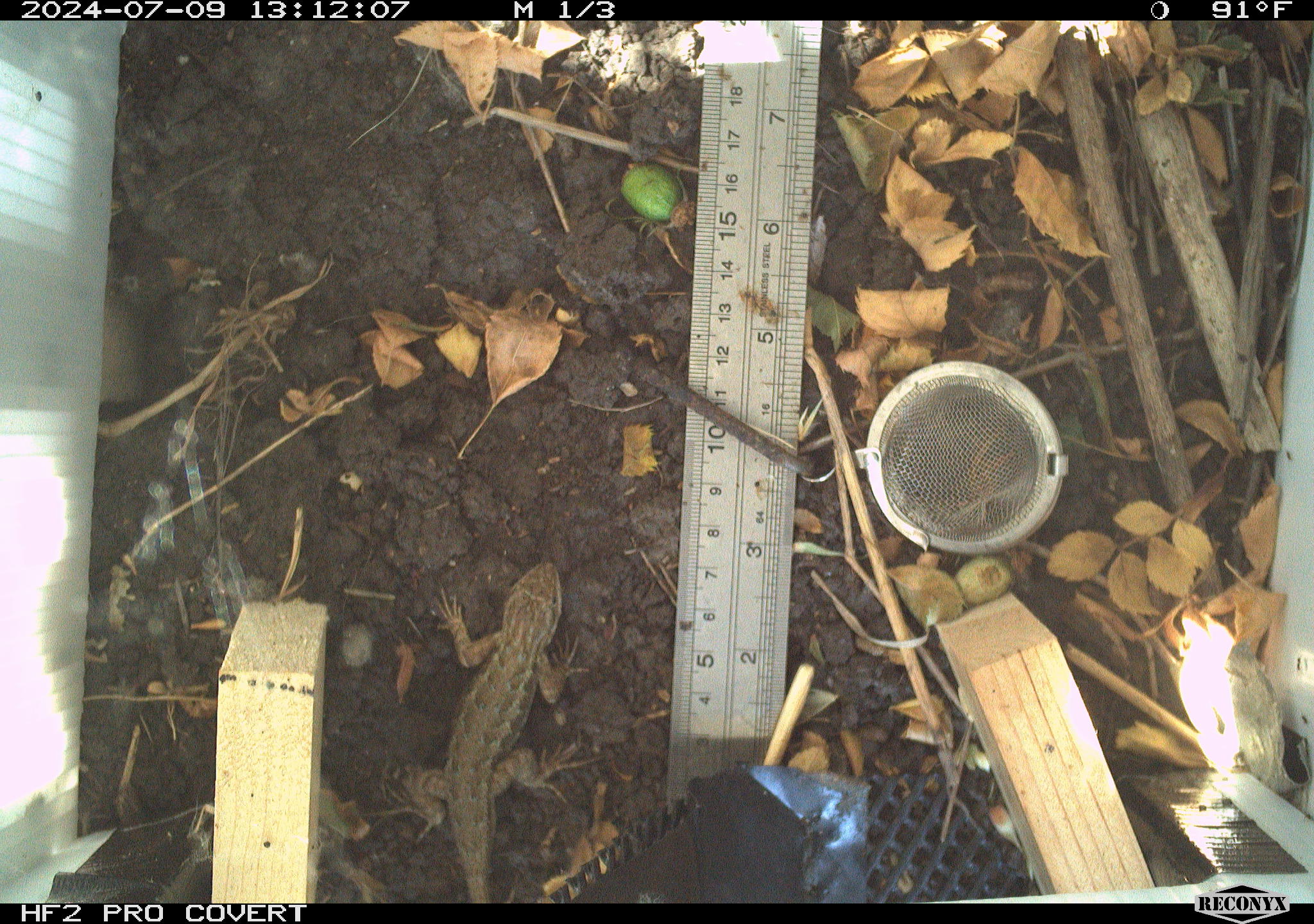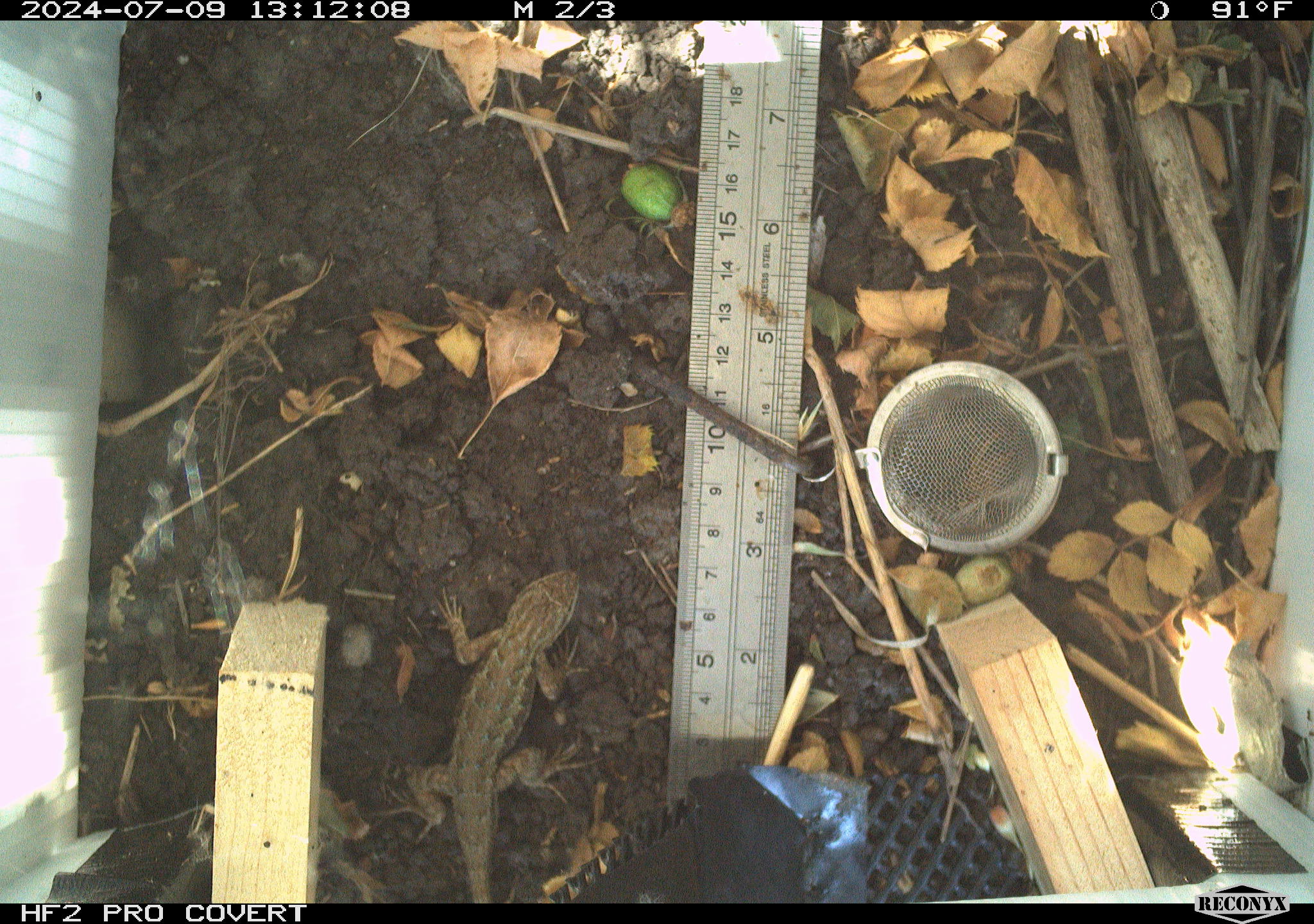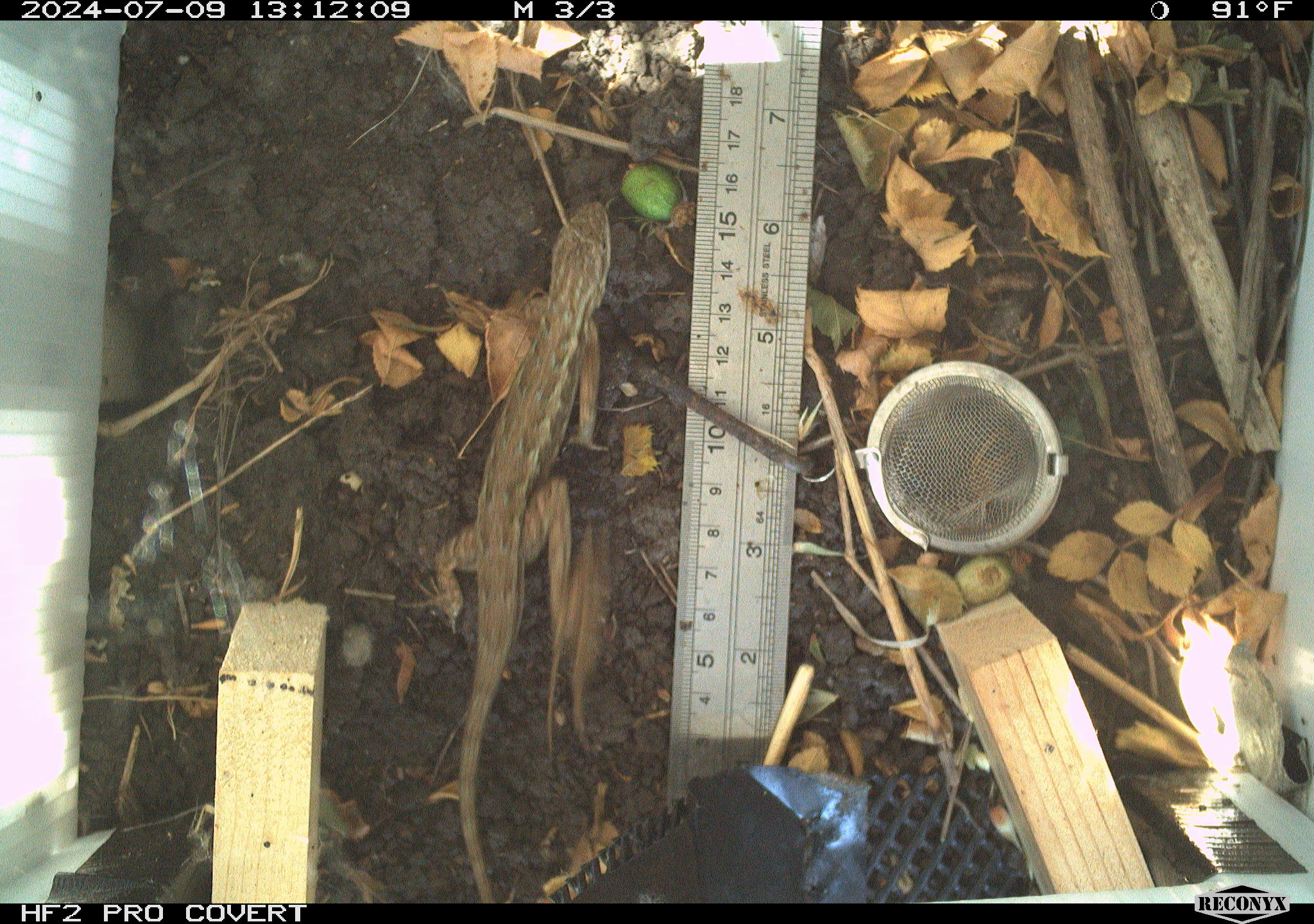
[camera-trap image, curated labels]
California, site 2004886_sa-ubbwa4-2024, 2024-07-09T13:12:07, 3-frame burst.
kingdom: Animalia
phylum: Chordata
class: Reptilia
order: Squamata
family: Phrynosomatidae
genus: Sceloporus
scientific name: Sceloporus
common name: spiny lizards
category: sceloporus species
Sceloporus species (spiny lizards) (Sceloporus).